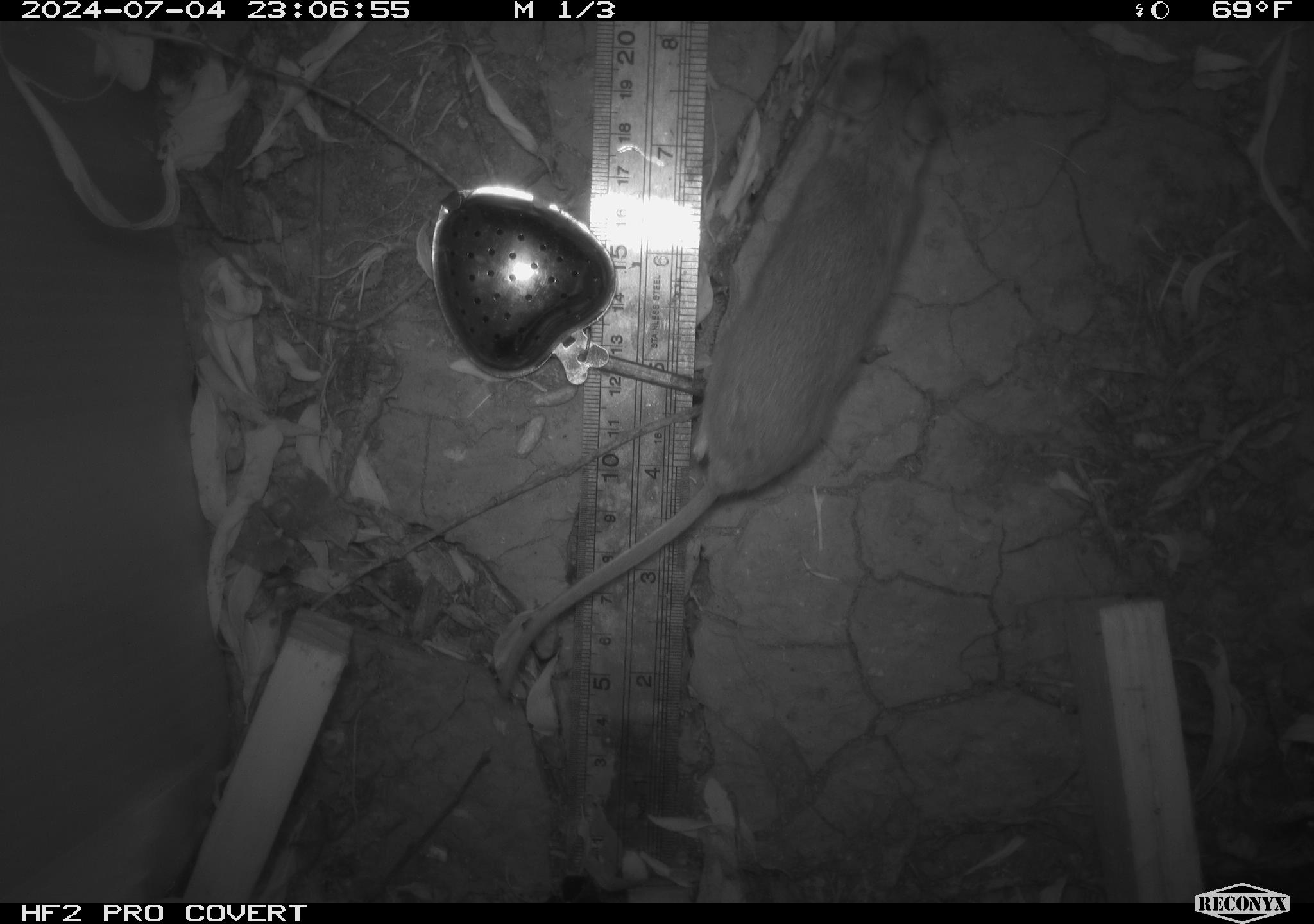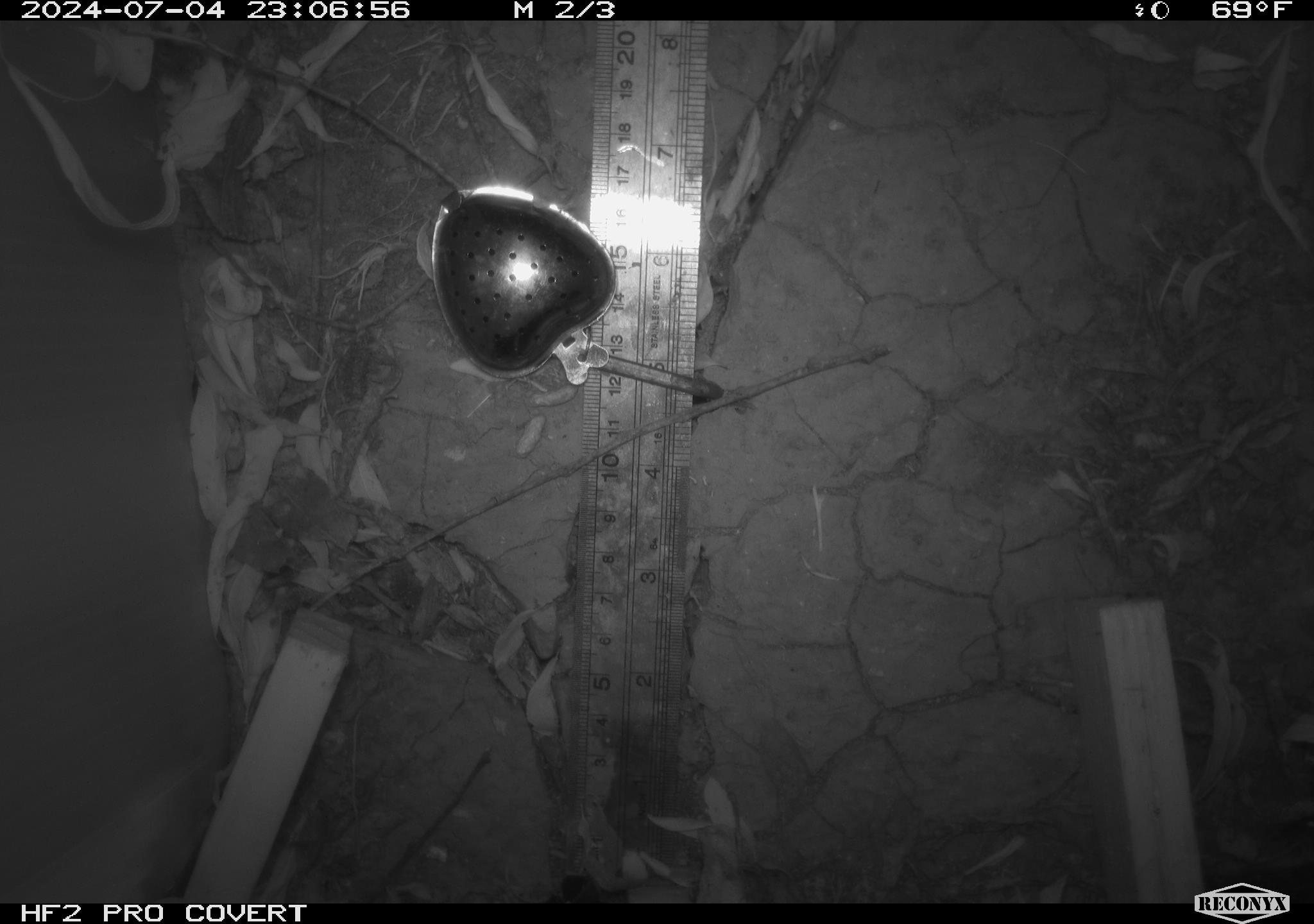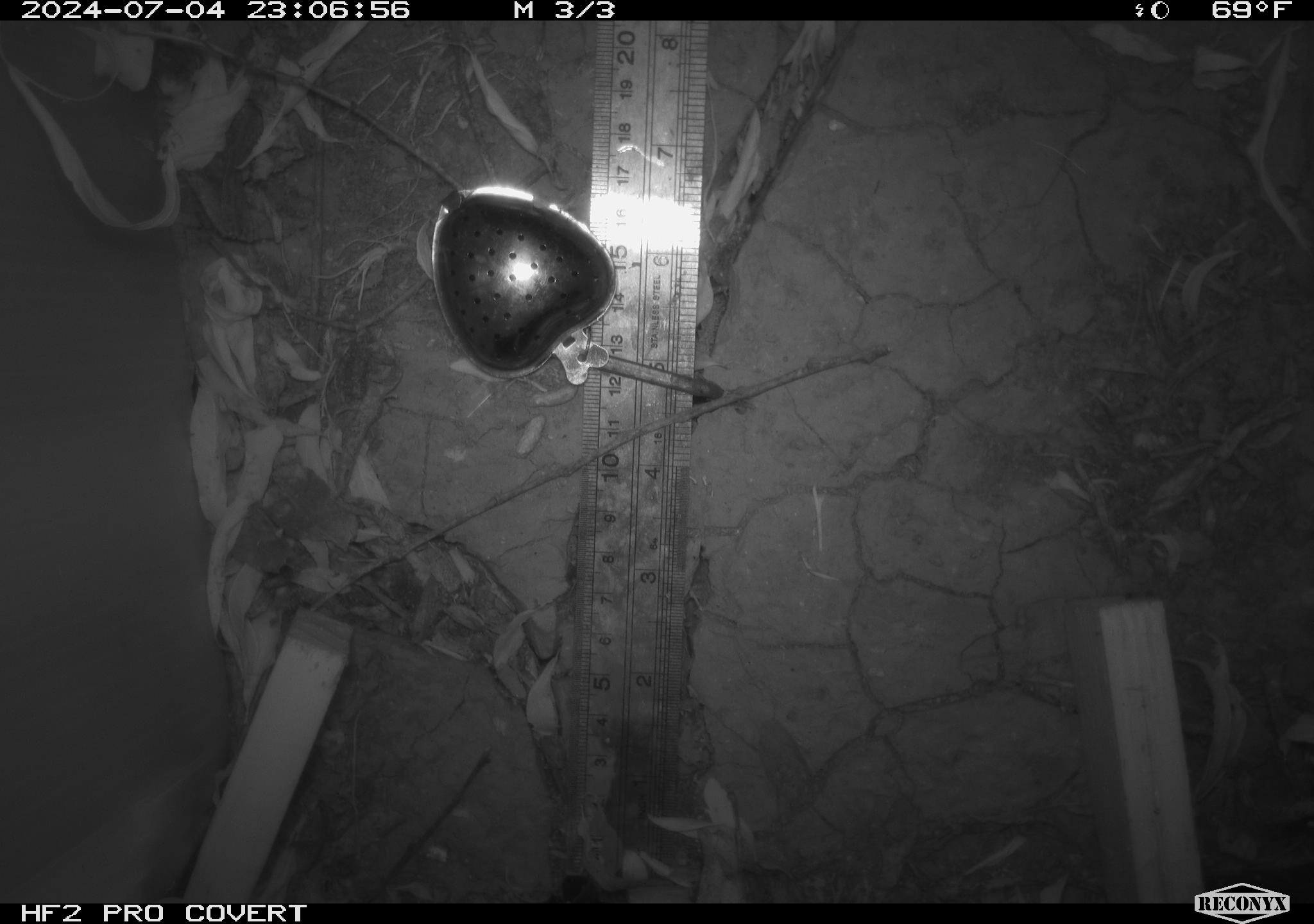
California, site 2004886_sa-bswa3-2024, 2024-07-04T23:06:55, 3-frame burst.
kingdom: Animalia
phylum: Chordata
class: Mammalia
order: Rodentia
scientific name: Rodentia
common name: mouse species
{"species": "mouse species (Rodentia)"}